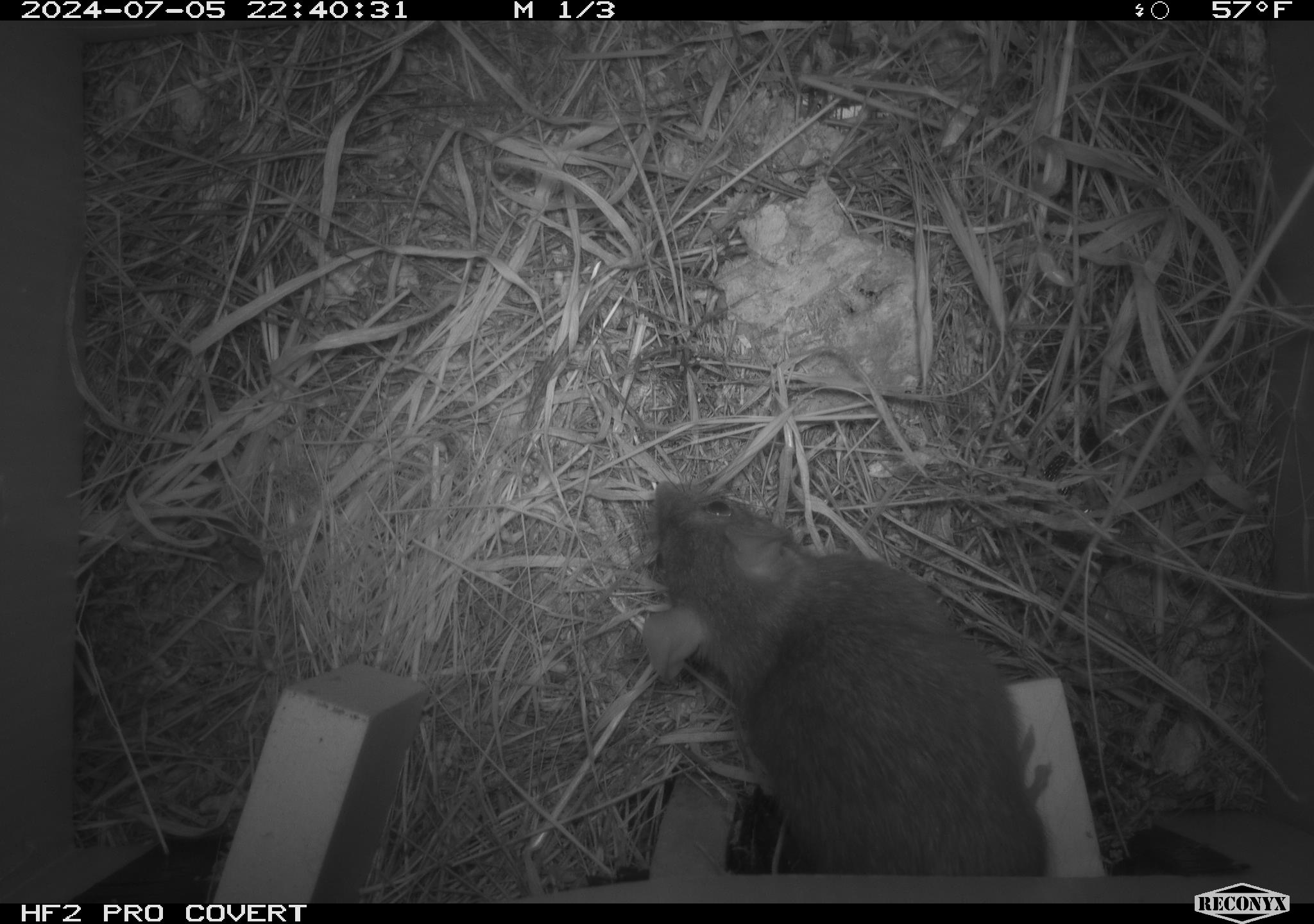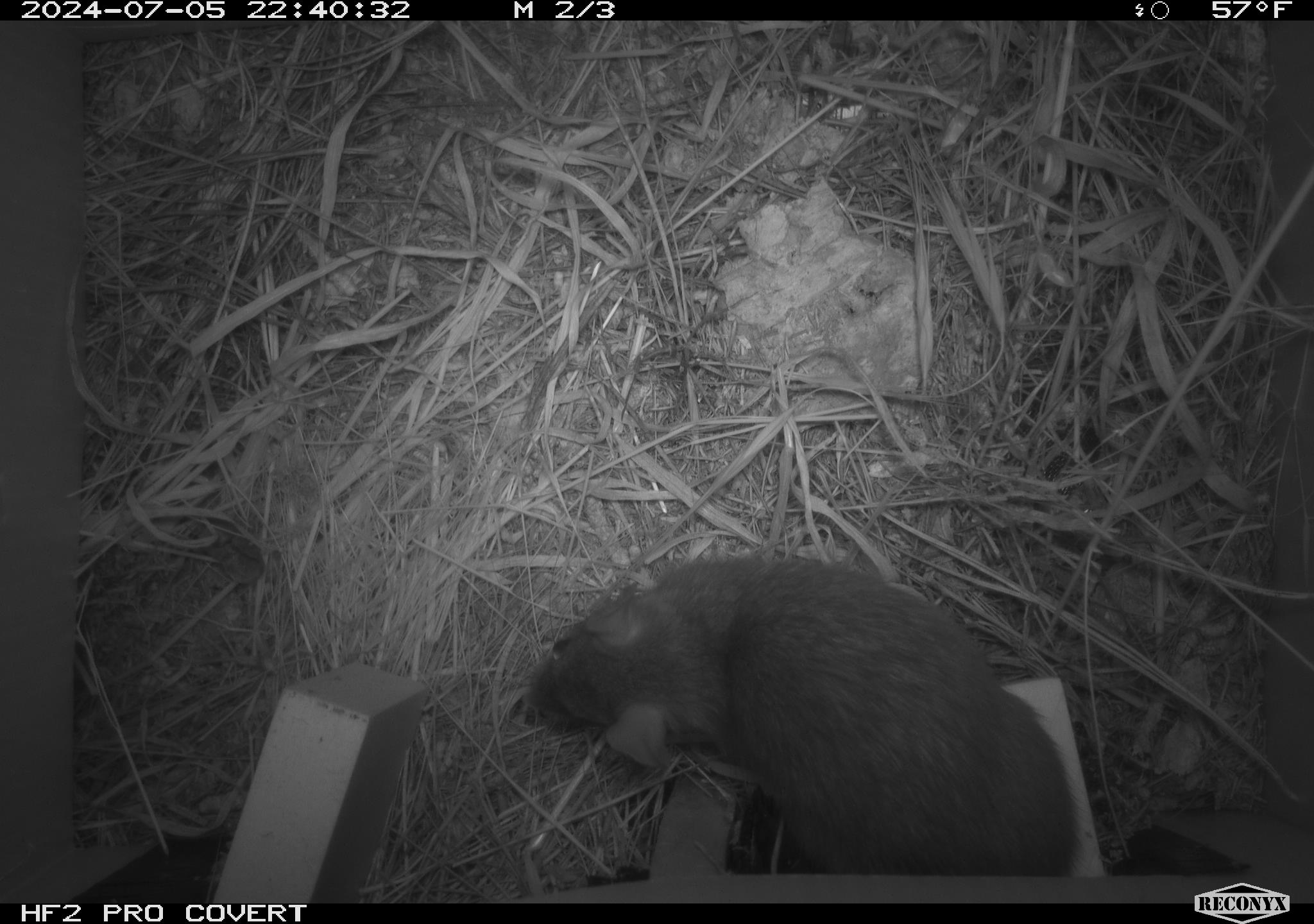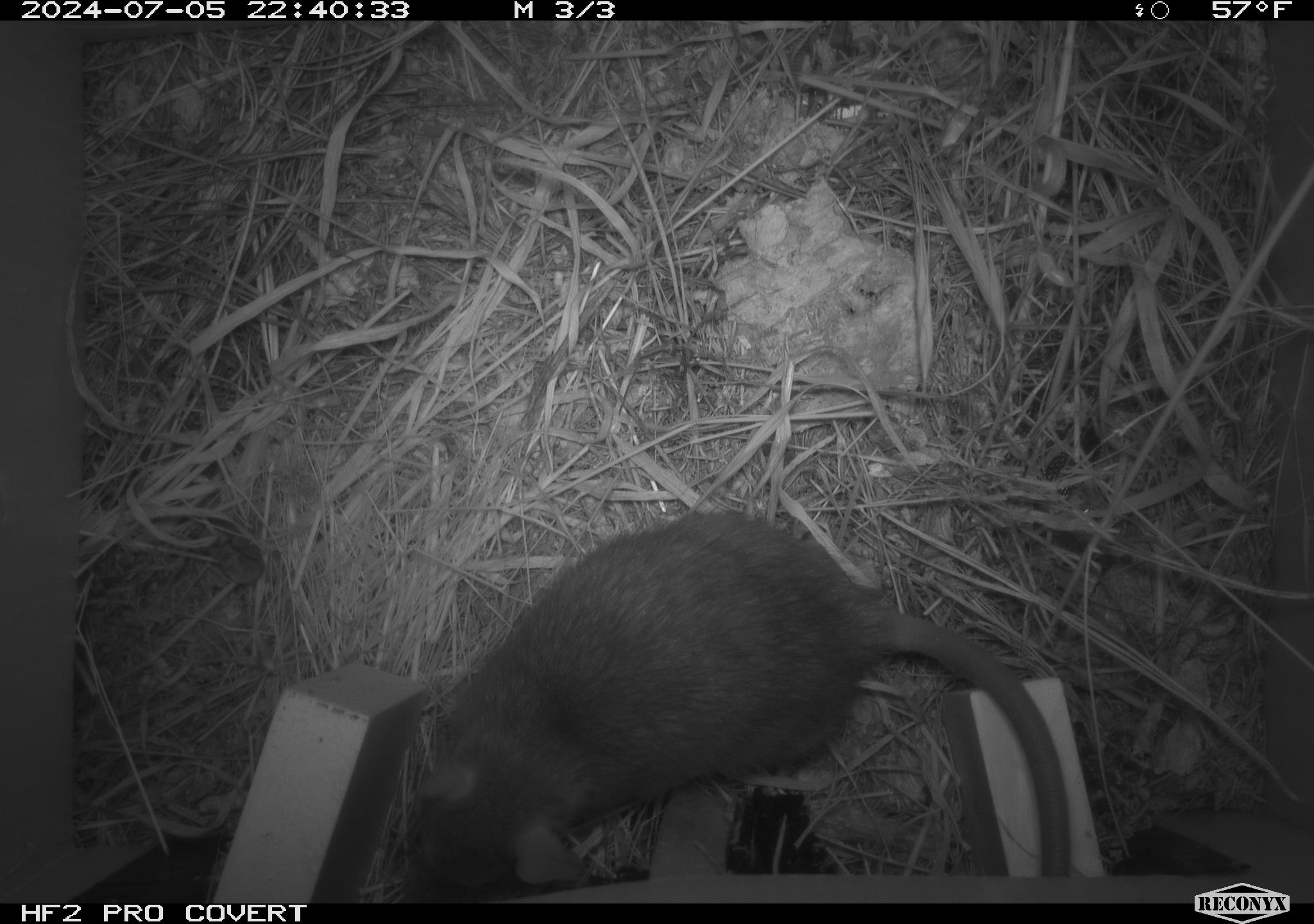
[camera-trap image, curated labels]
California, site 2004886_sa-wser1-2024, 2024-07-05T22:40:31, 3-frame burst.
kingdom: Animalia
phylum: Arthropoda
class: Insecta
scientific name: Insecta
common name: insect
Insect (Insecta).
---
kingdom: Animalia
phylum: Chordata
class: Mammalia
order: Rodentia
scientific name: Rodentia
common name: woodrat or rat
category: woodrat or rat species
Woodrat or rat species (woodrat or rat) (Rodentia).